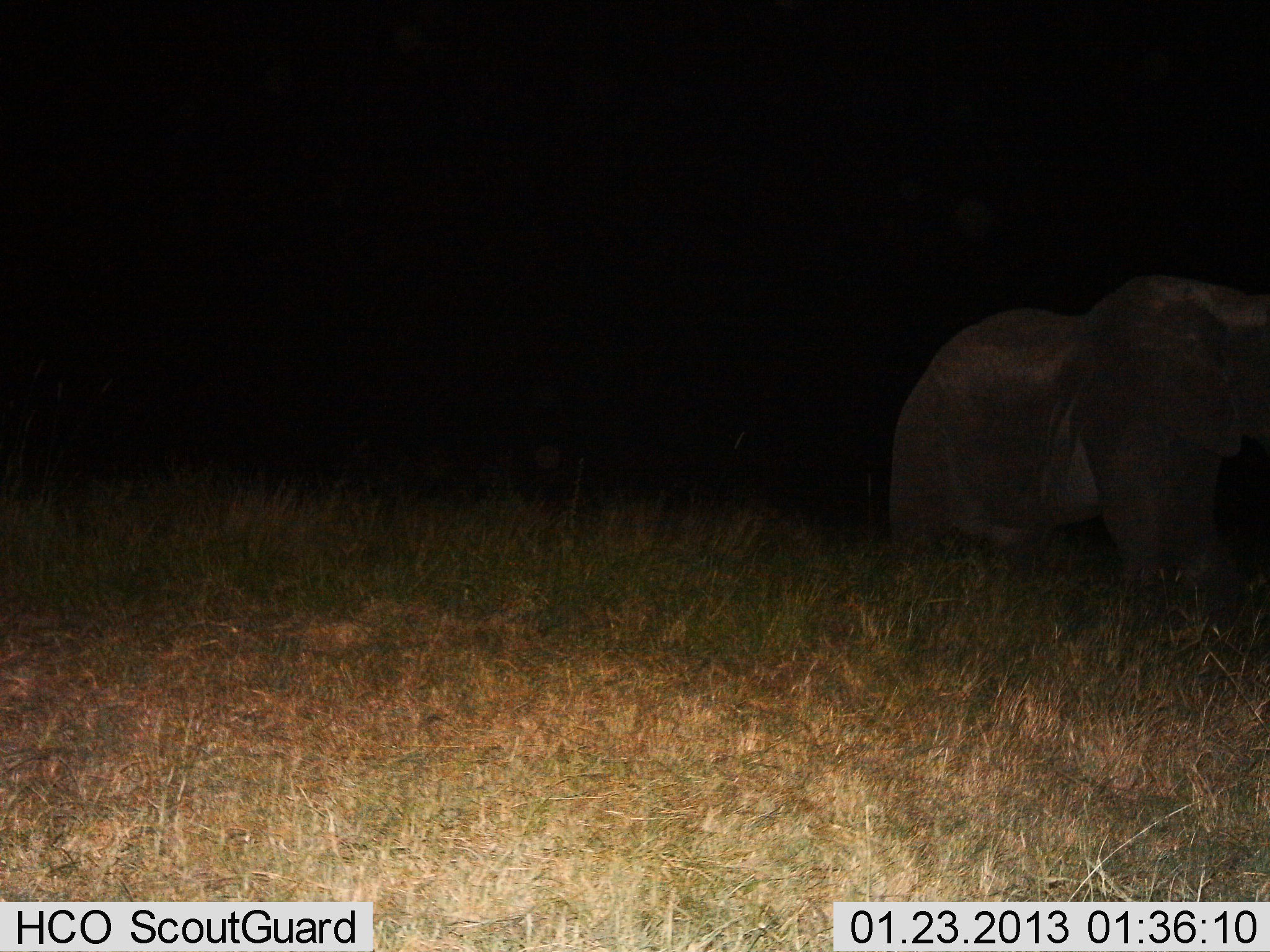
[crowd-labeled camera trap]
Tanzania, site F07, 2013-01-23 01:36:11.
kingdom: Animalia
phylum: Chordata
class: Mammalia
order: Proboscidea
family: Elephantidae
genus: Loxodonta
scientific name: Loxodonta africana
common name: african bush elephant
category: elephant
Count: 1.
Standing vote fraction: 61%.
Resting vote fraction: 11%.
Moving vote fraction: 28%.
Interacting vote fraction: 0%.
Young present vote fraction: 6%.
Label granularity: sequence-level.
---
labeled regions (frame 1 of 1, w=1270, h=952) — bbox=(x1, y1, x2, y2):
animal: bbox=(886, 272, 1270, 588)